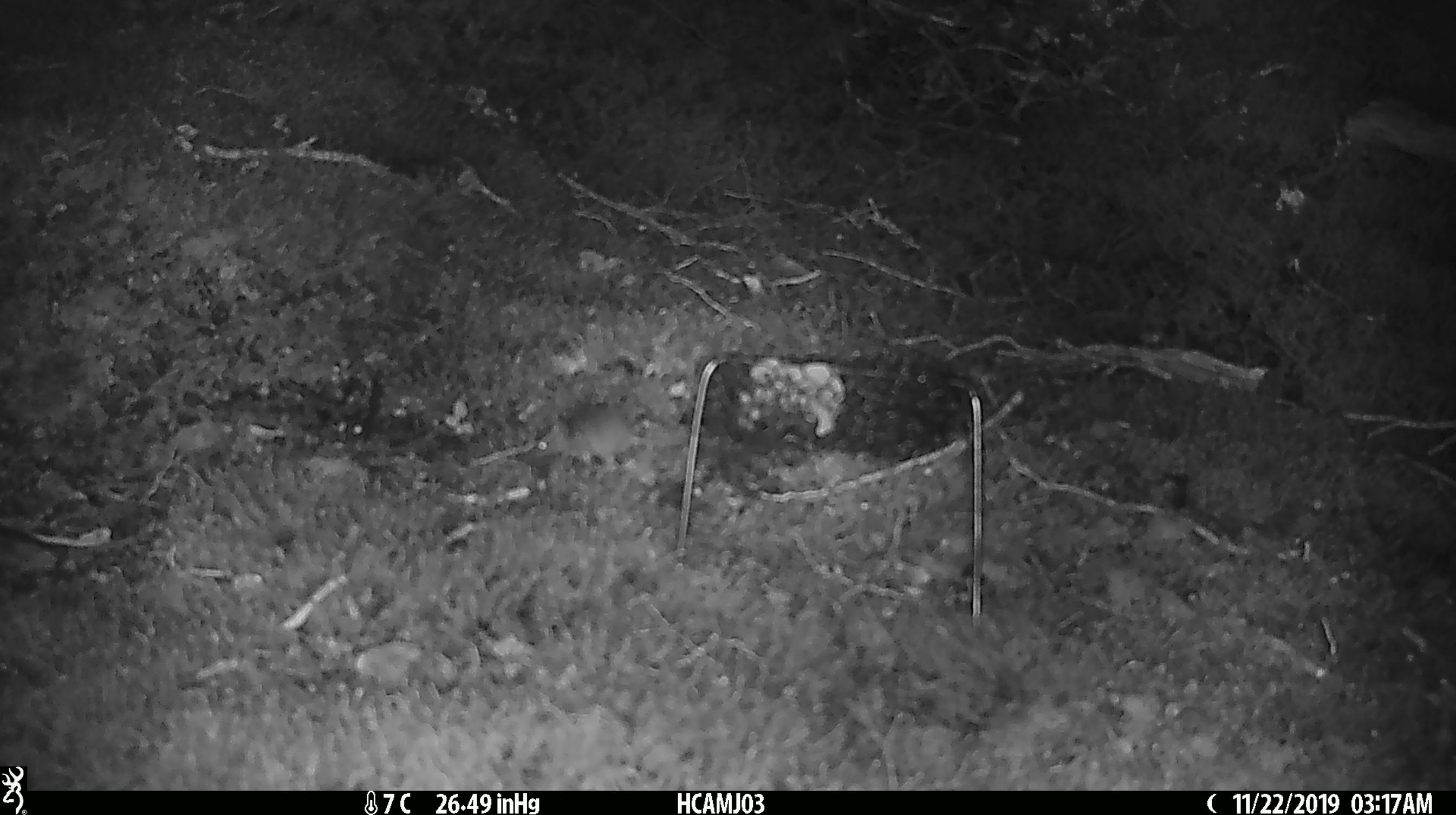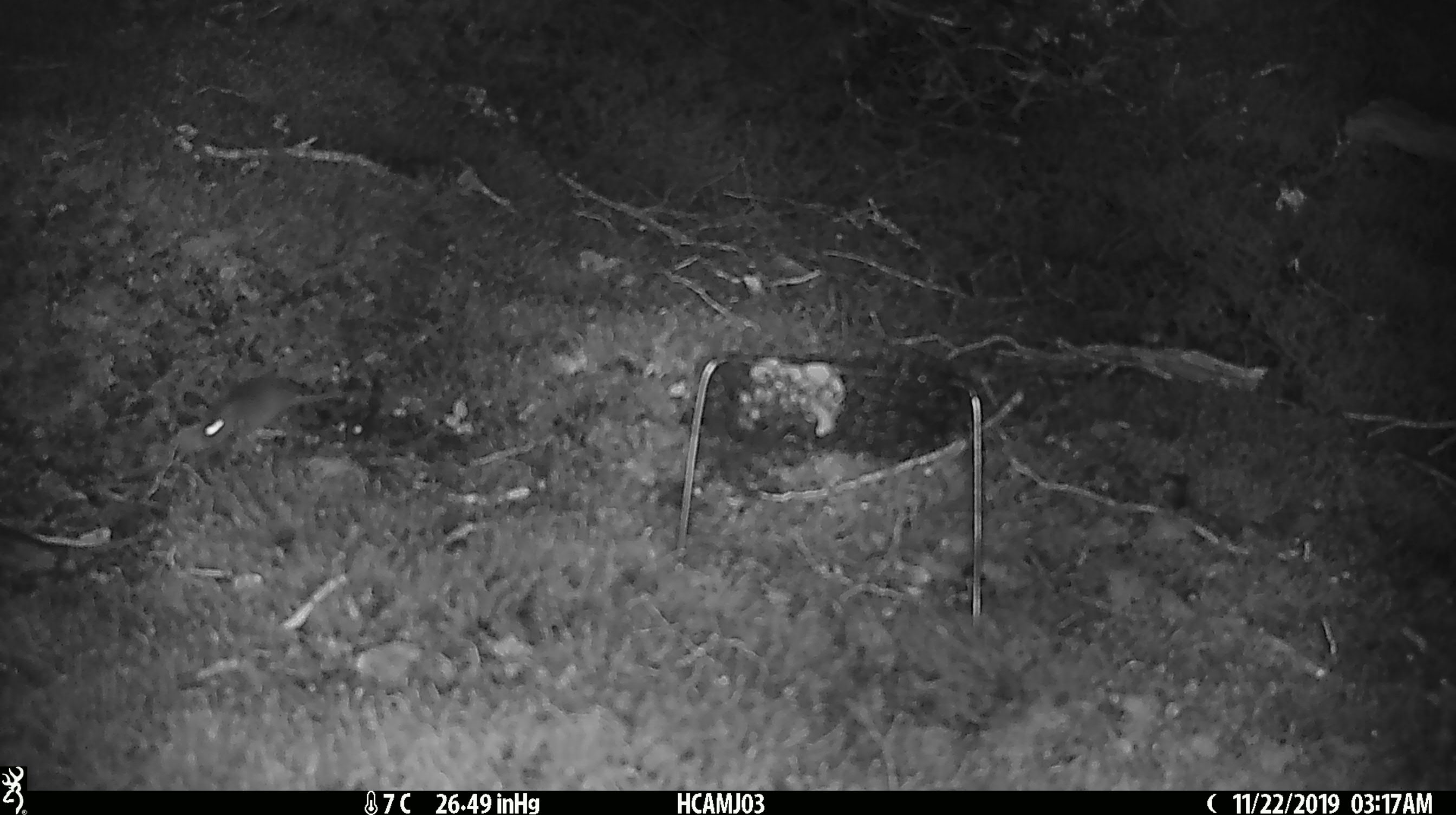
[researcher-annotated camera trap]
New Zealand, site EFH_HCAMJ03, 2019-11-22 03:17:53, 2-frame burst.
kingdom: Animalia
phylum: Chordata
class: Mammalia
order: Rodentia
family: Muridae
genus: Mus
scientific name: Mus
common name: mouse